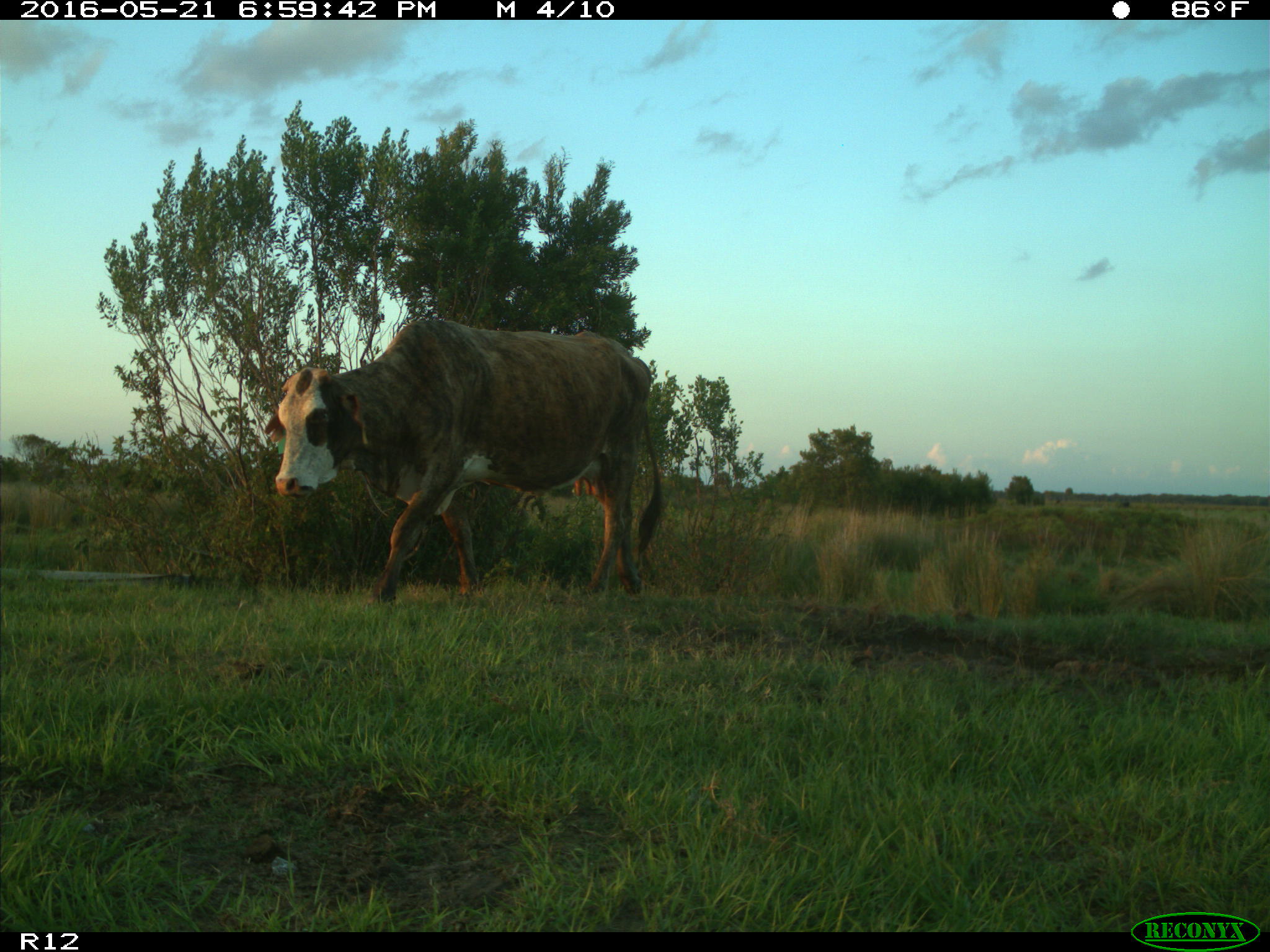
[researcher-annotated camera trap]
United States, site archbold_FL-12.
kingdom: Animalia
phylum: Chordata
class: Mammalia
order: Artiodactyla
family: Bovidae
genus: Bos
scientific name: Bos taurus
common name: domestic cow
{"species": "Bos taurus (domestic cow)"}